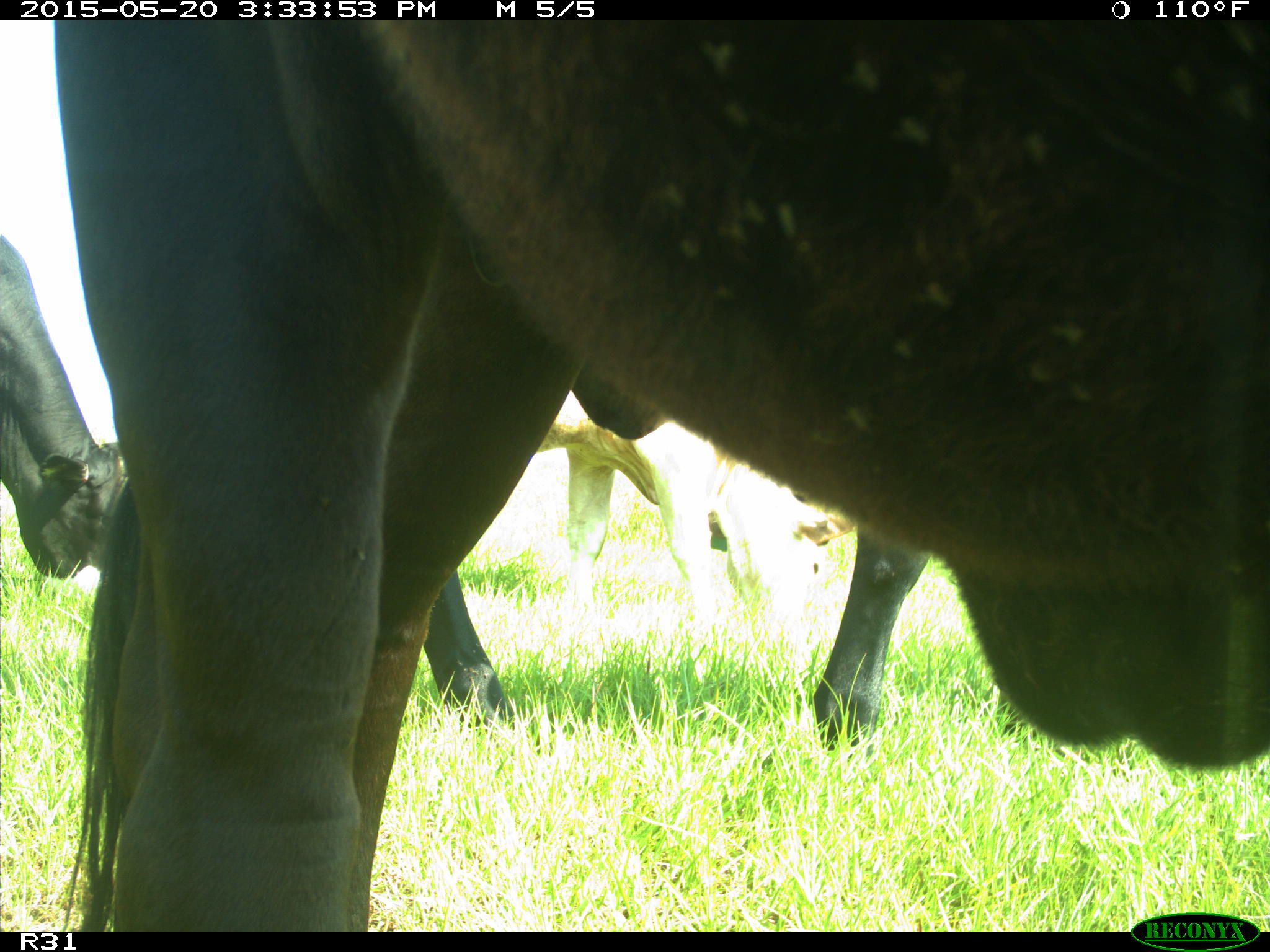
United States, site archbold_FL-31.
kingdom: Animalia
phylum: Chordata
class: Mammalia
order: Artiodactyla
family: Bovidae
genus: Bos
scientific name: Bos taurus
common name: domestic cow